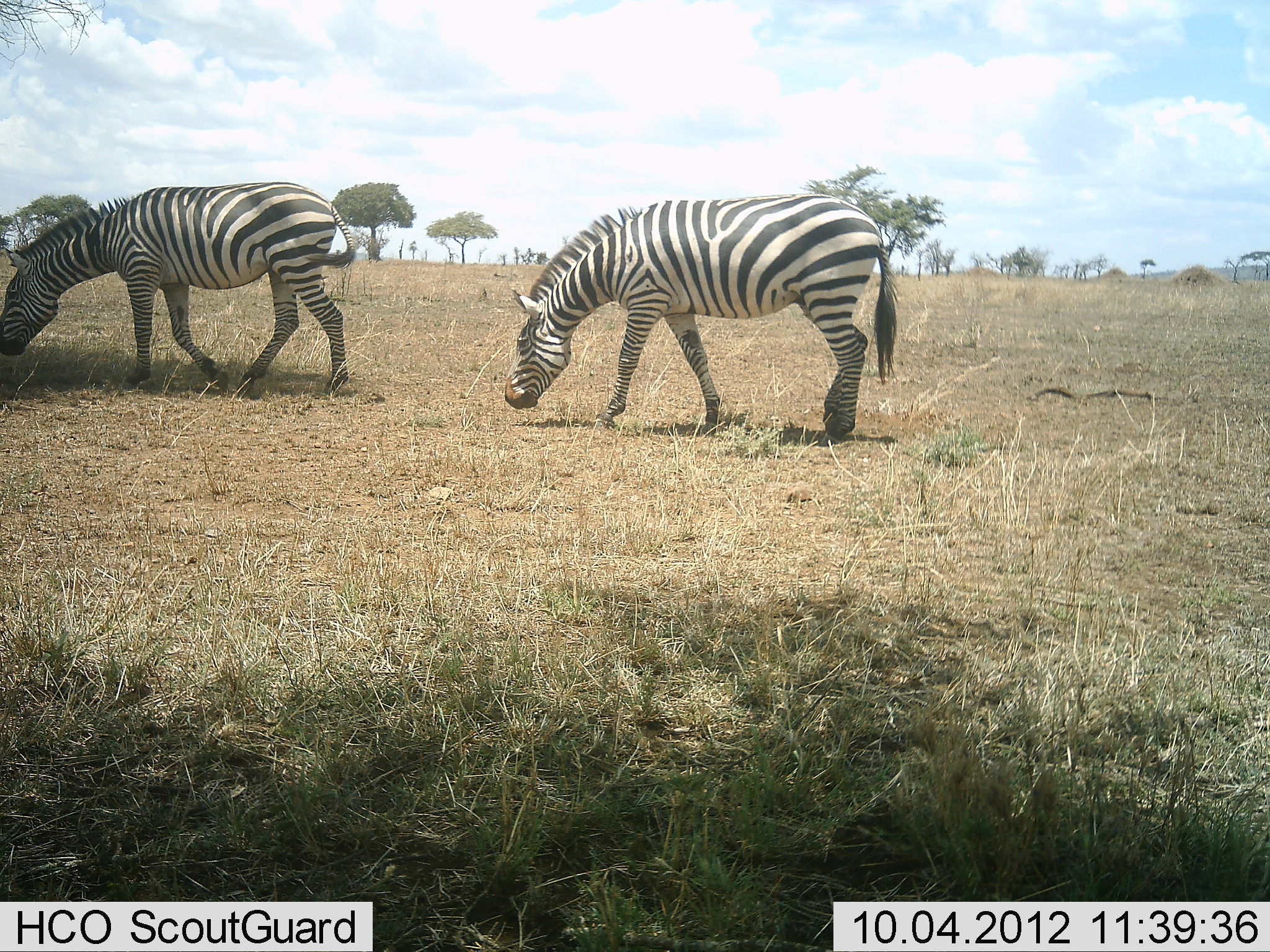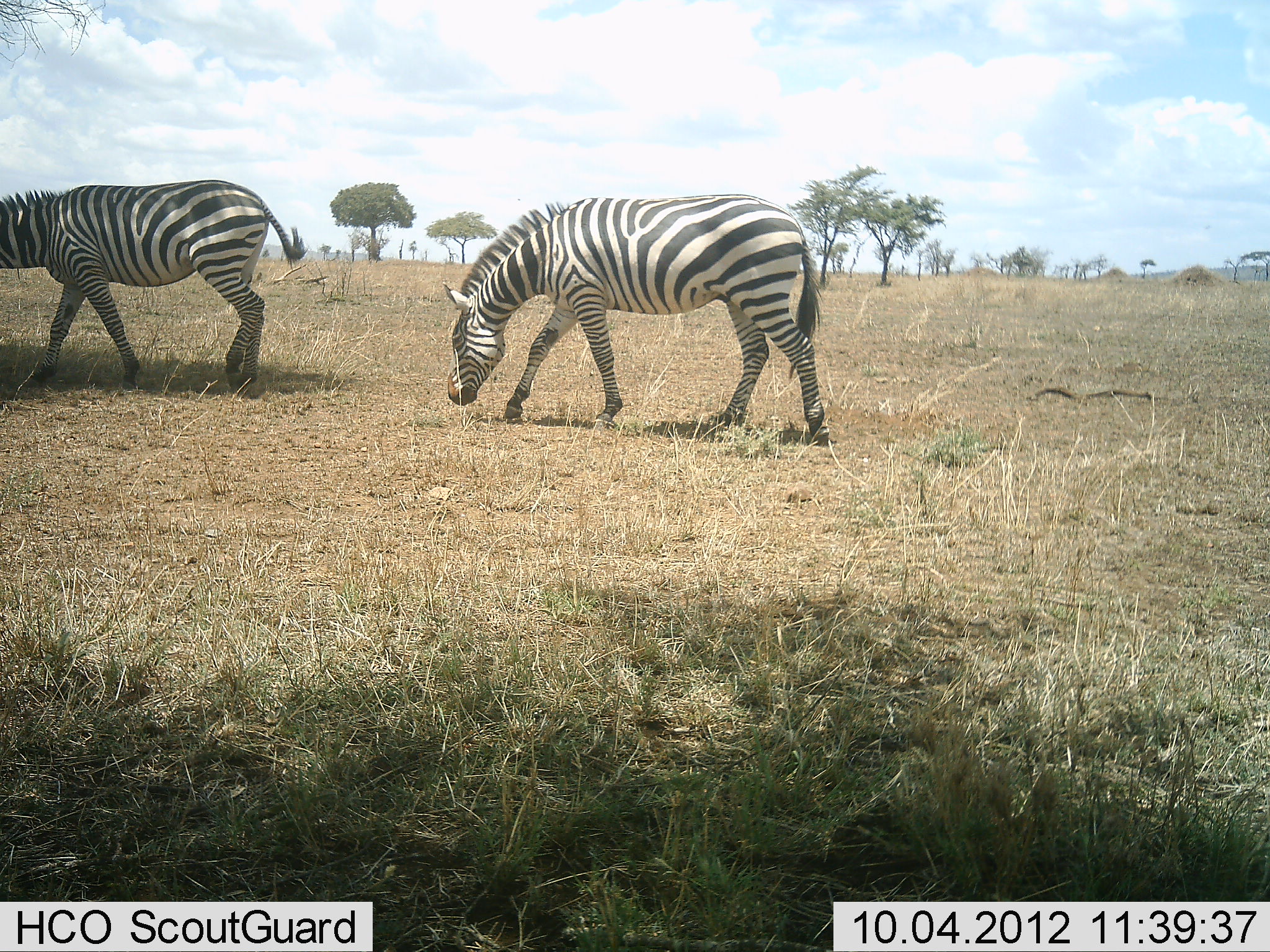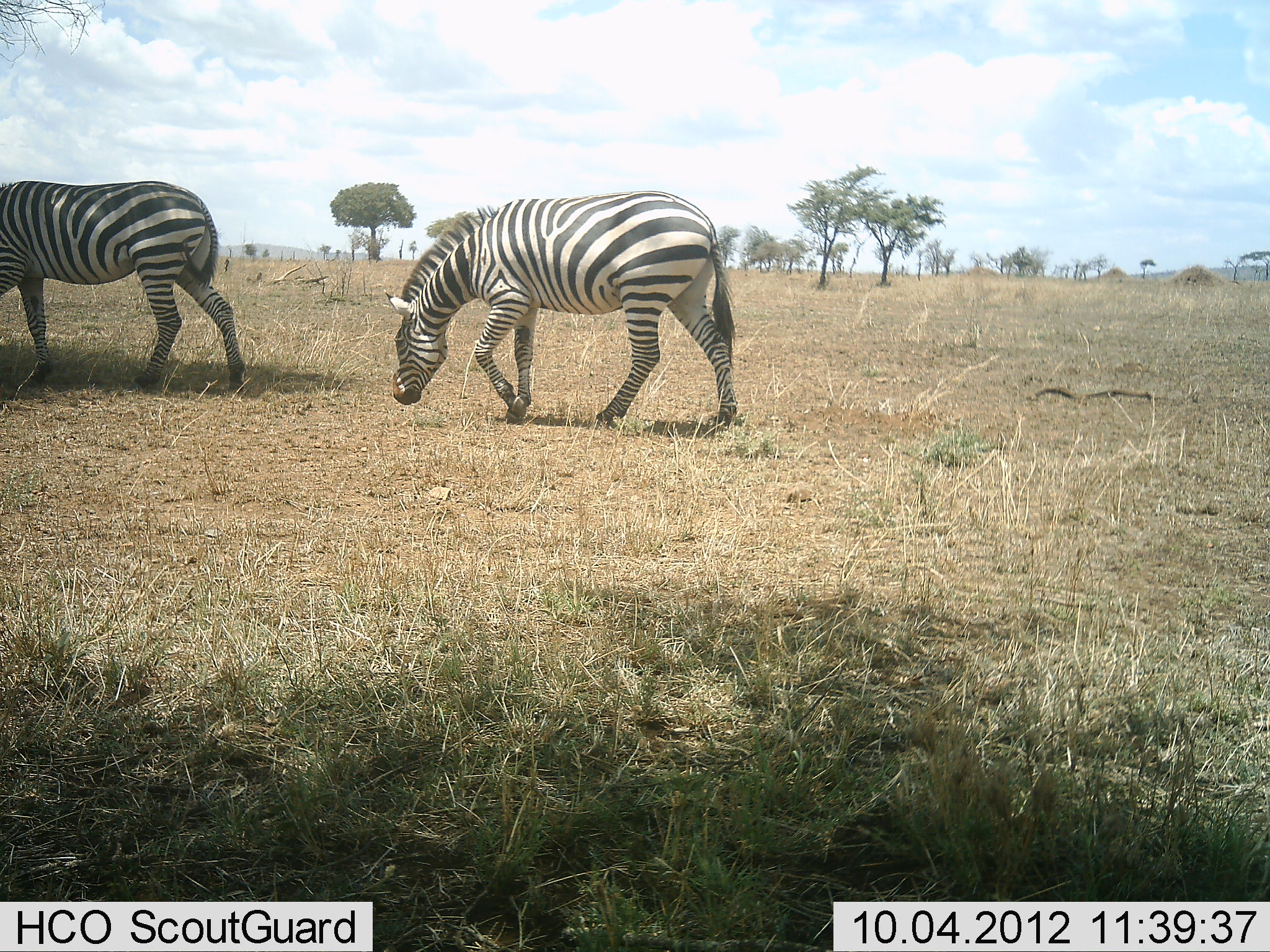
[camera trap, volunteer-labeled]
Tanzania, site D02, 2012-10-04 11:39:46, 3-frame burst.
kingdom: Animalia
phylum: Chordata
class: Mammalia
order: Perissodactyla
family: Equidae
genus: Equus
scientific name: Equus quagga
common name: plains zebra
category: zebra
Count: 2.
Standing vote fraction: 0%.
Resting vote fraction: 0%.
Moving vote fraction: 80%.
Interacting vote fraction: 0%.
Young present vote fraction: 0%.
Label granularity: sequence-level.